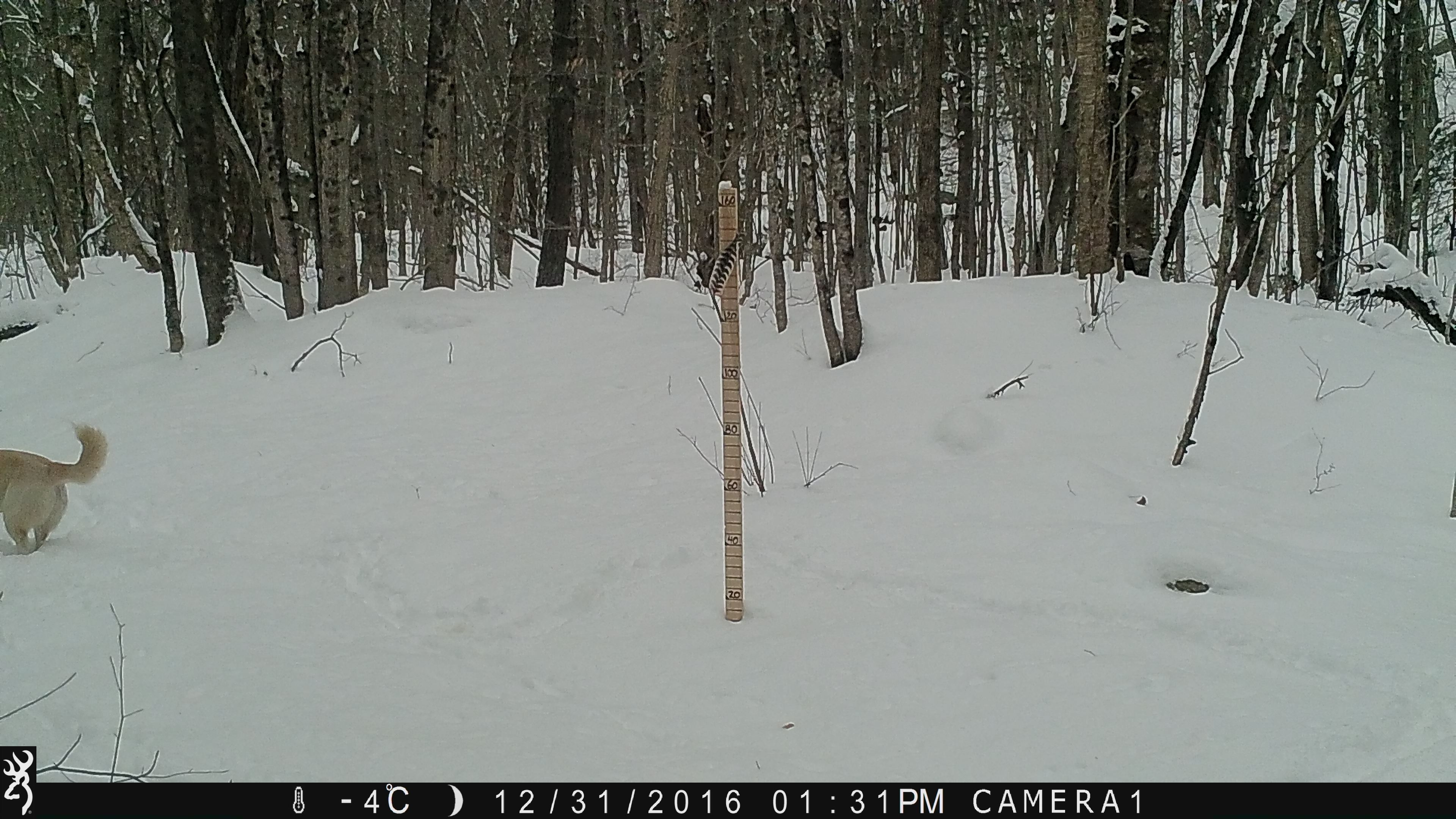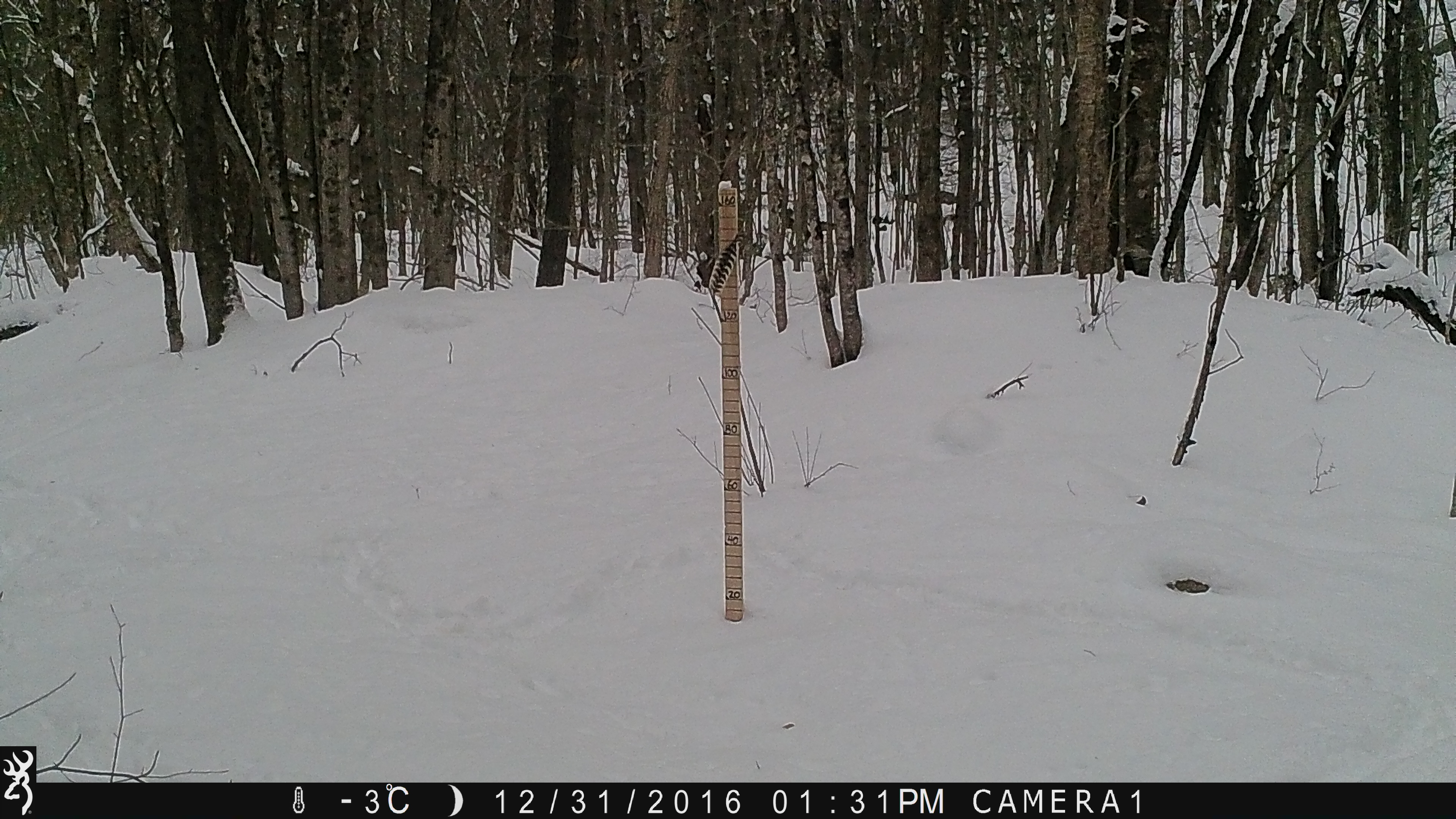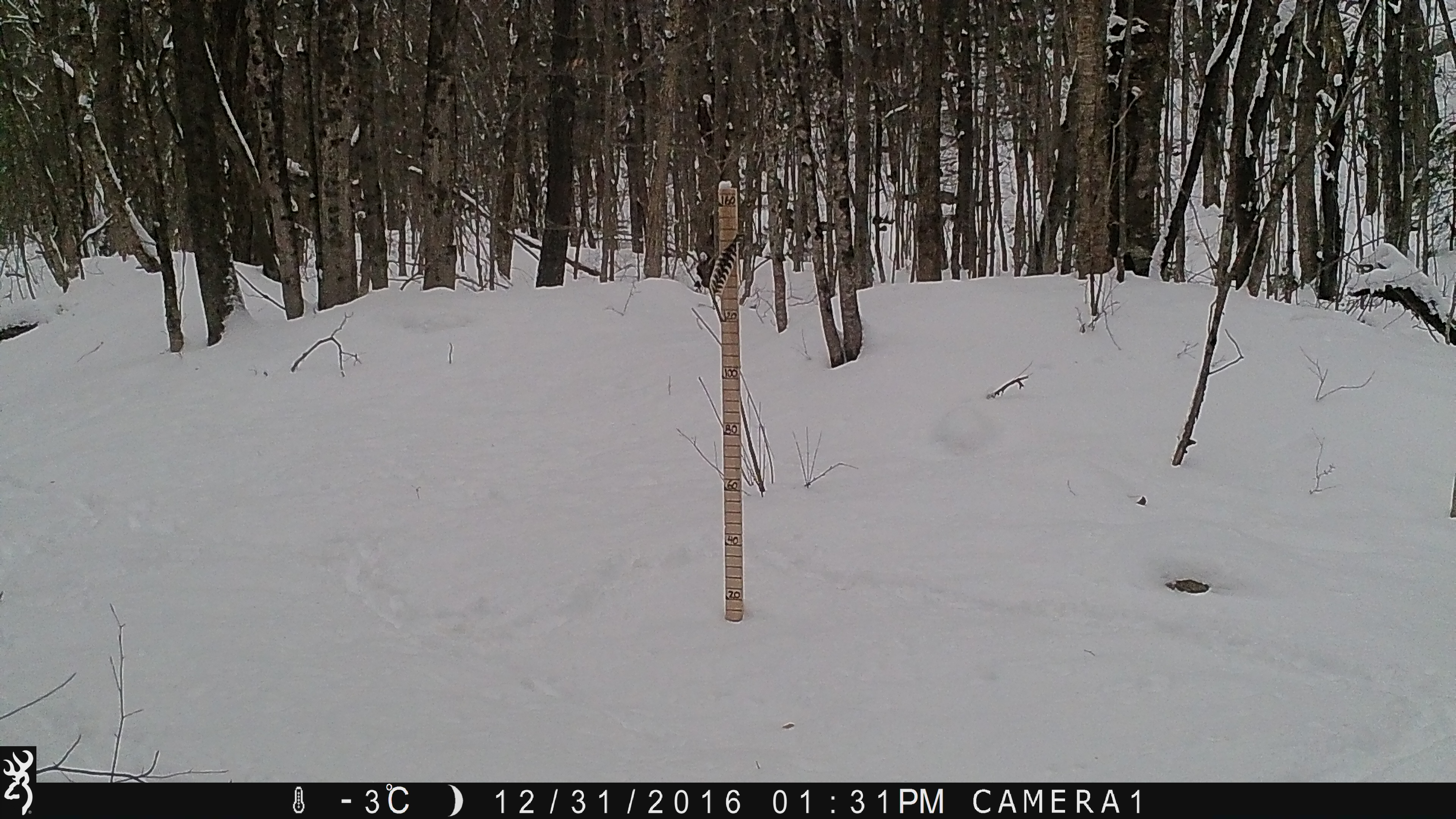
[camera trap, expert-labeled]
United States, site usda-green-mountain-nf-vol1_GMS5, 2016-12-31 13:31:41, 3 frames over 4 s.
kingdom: Animalia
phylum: Chordata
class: Mammalia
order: Carnivora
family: Canidae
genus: Canis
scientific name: Canis familiaris familiaris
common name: domestic dog